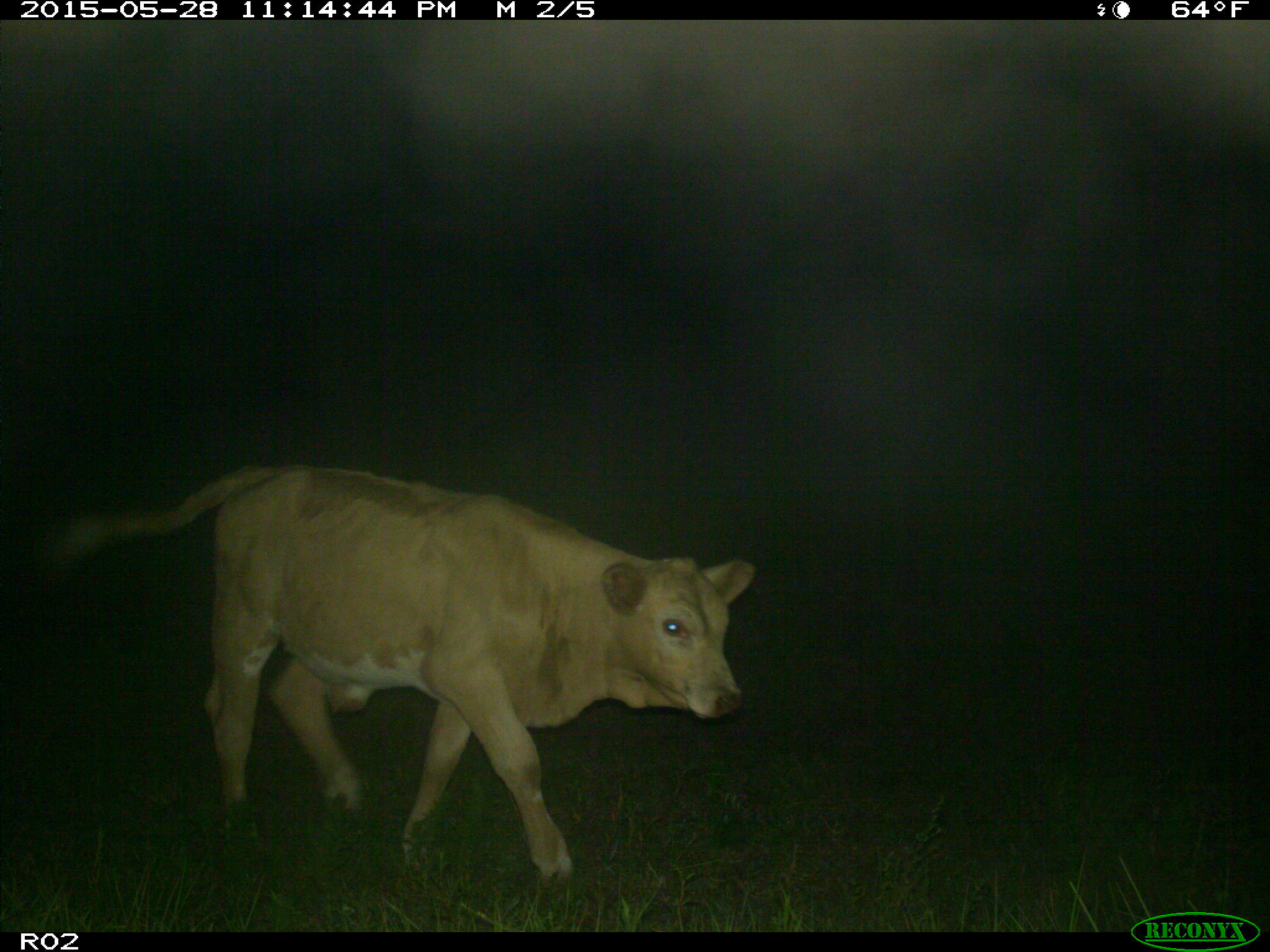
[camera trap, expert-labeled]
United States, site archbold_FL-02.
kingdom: Animalia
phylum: Chordata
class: Mammalia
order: Artiodactyla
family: Bovidae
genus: Bos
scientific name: Bos taurus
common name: domestic cow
Bos taurus (domestic cow).